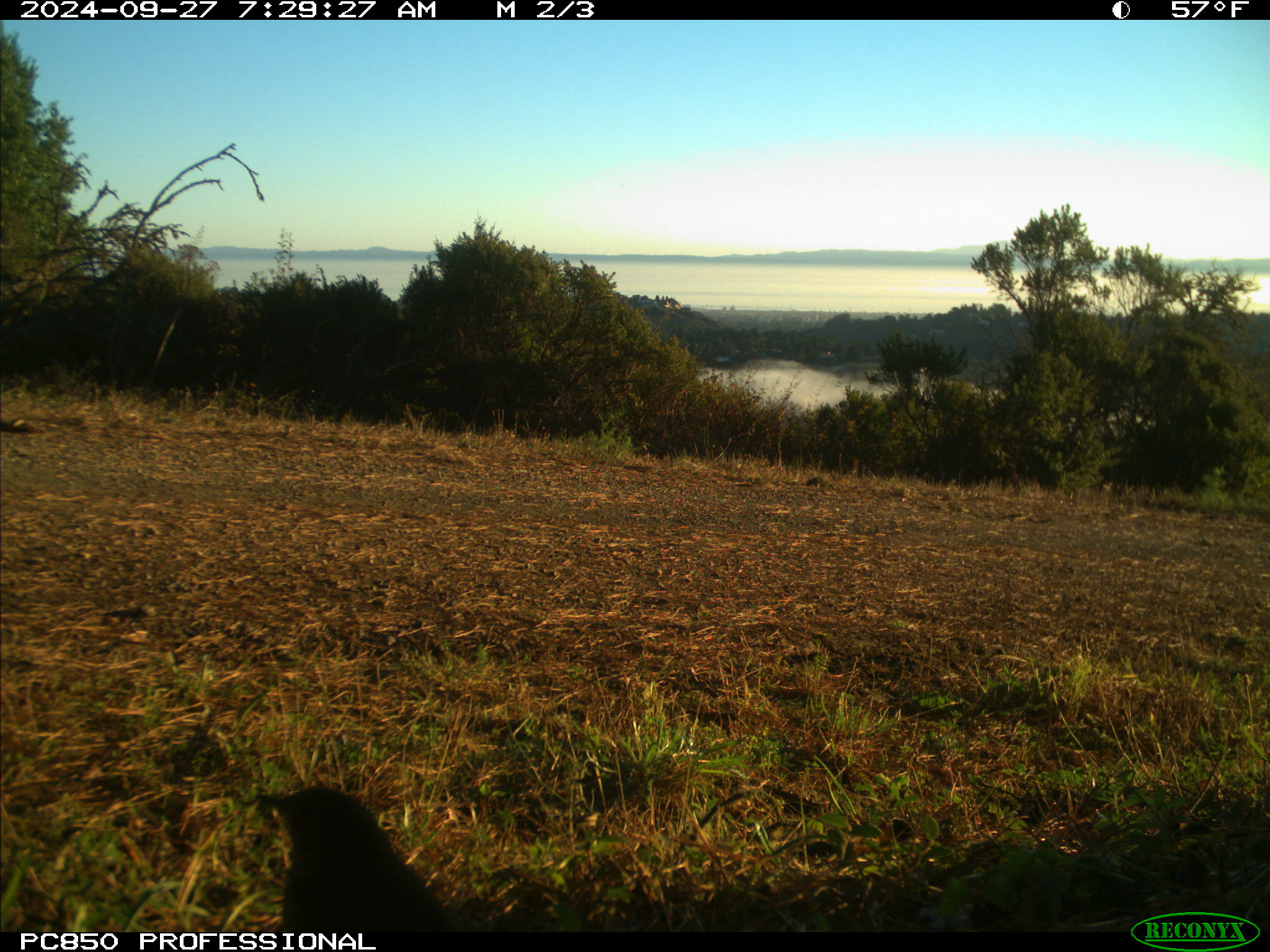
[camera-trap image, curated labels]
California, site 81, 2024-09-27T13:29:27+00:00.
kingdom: Animalia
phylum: Chordata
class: Aves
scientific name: Aves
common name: bird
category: unknown bird